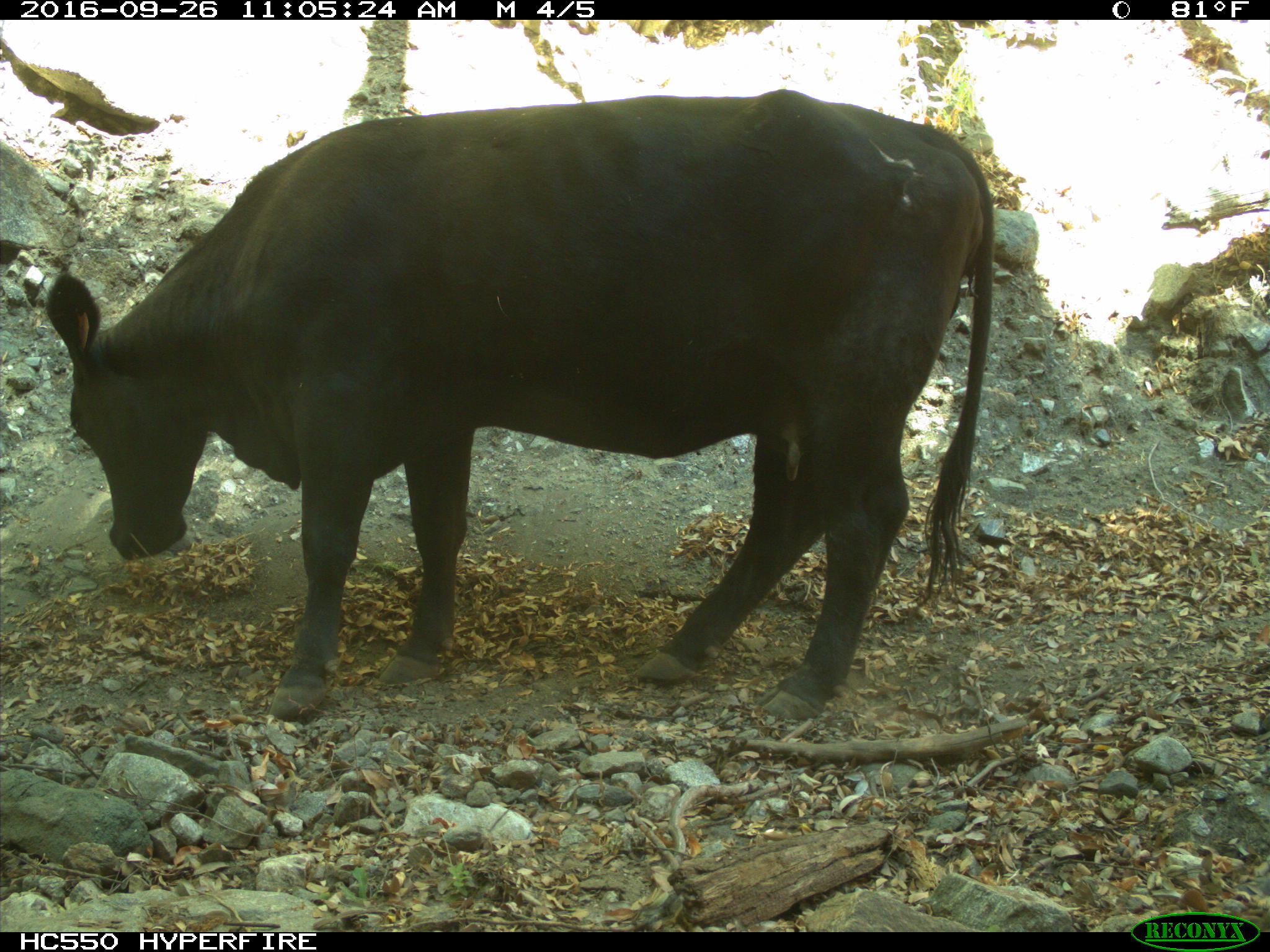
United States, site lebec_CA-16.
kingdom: Animalia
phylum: Chordata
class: Mammalia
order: Artiodactyla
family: Bovidae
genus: Bos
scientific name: Bos taurus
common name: domestic cow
Bos taurus (domestic cow).